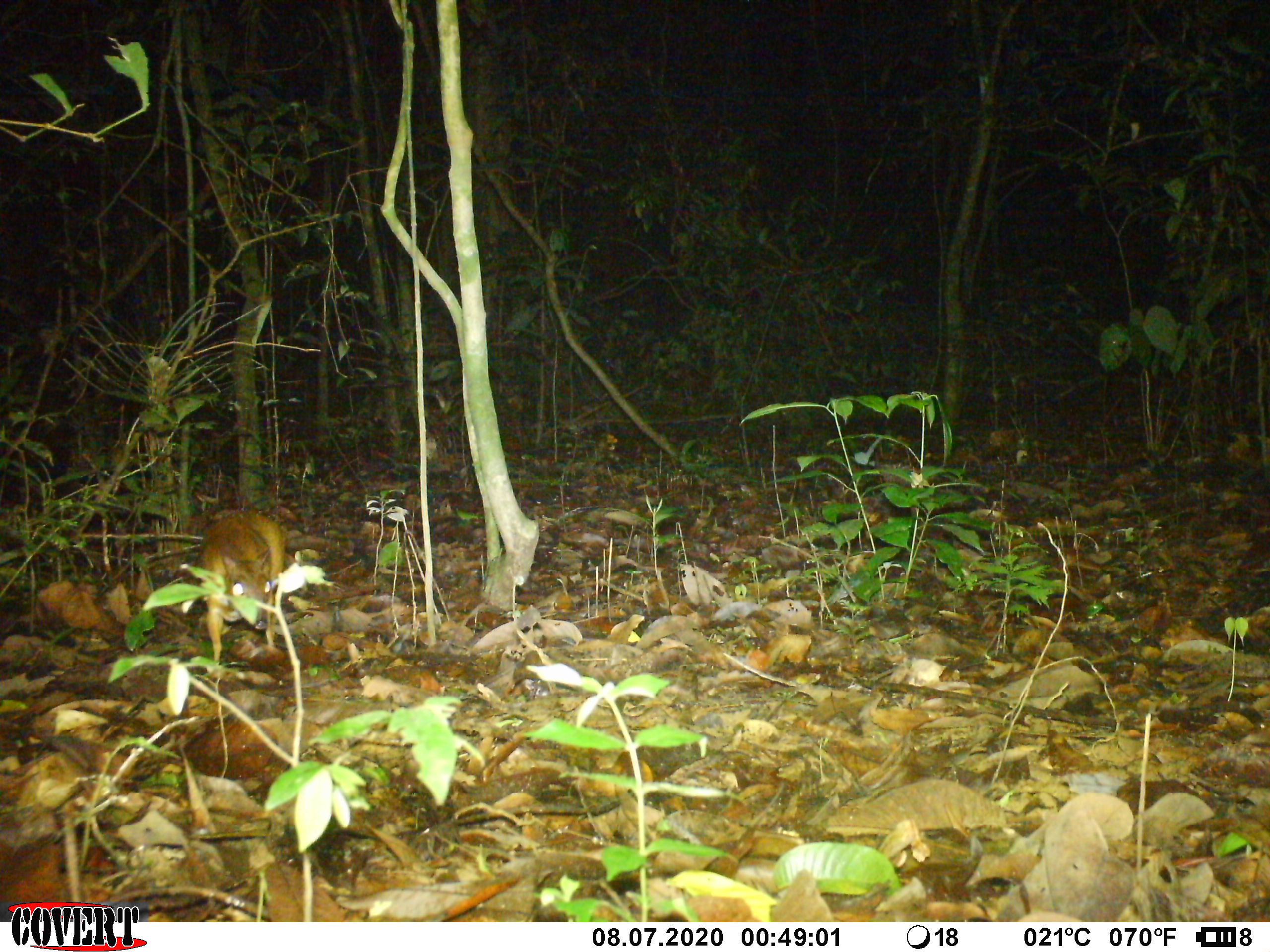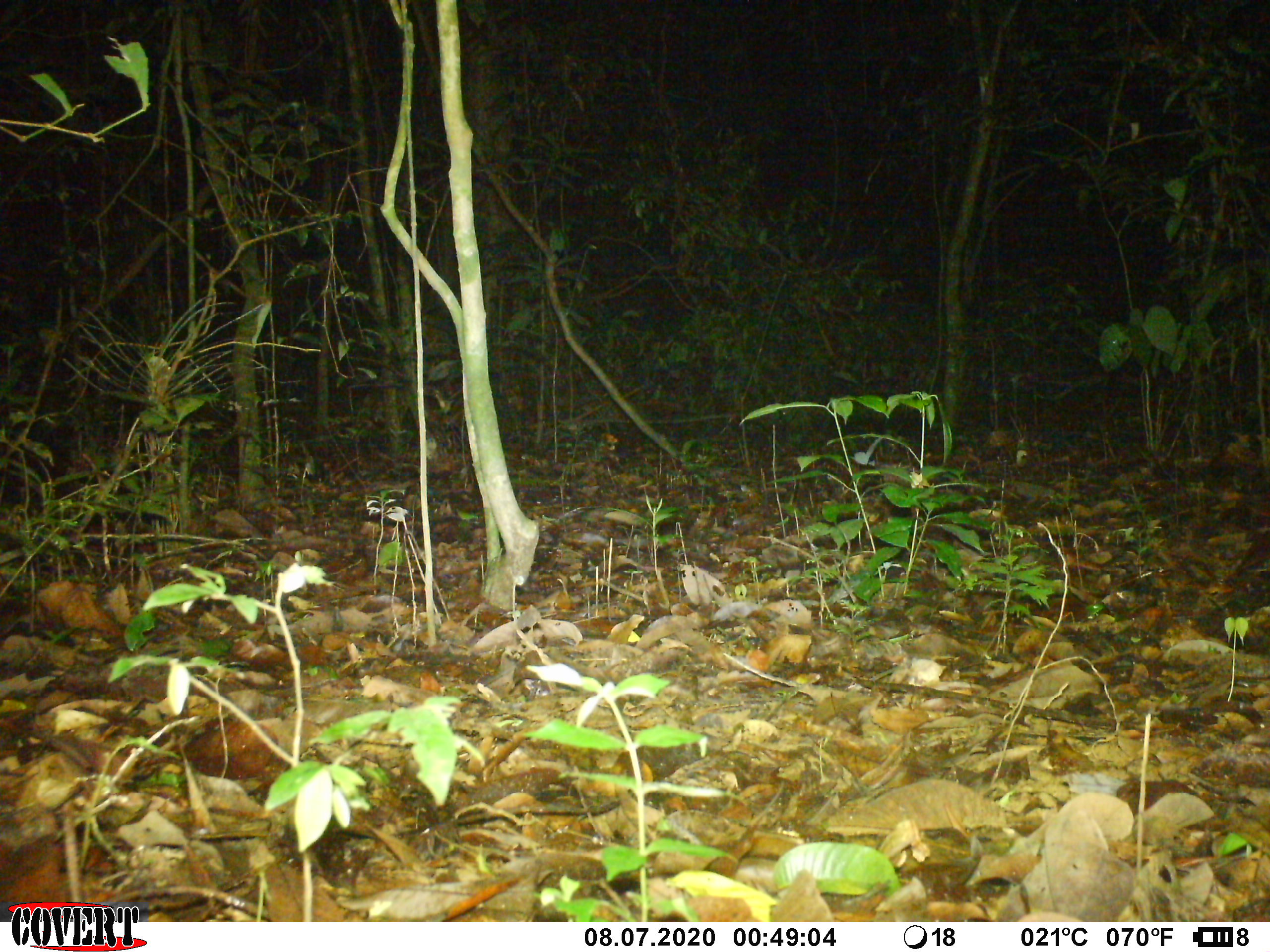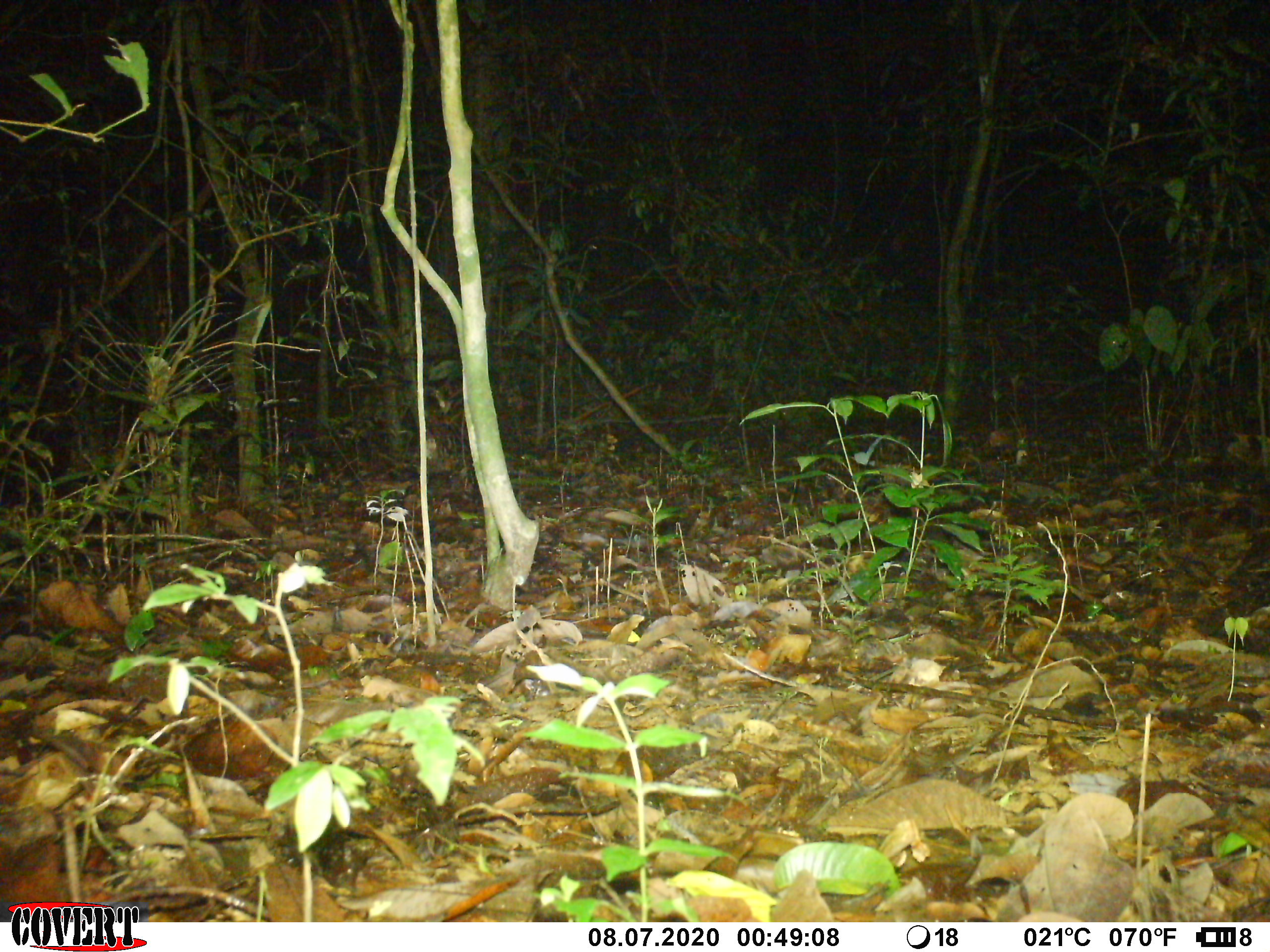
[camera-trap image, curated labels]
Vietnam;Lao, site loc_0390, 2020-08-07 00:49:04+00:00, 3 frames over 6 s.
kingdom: Animalia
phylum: Chordata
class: Mammalia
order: Artiodactyla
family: Tragulidae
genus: Moschiola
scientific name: Moschiola meminna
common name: chevrotain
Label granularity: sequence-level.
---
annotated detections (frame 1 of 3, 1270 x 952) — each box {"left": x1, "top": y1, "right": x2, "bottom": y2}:
chevrotain: {"left": 199, "top": 508, "right": 287, "bottom": 661}